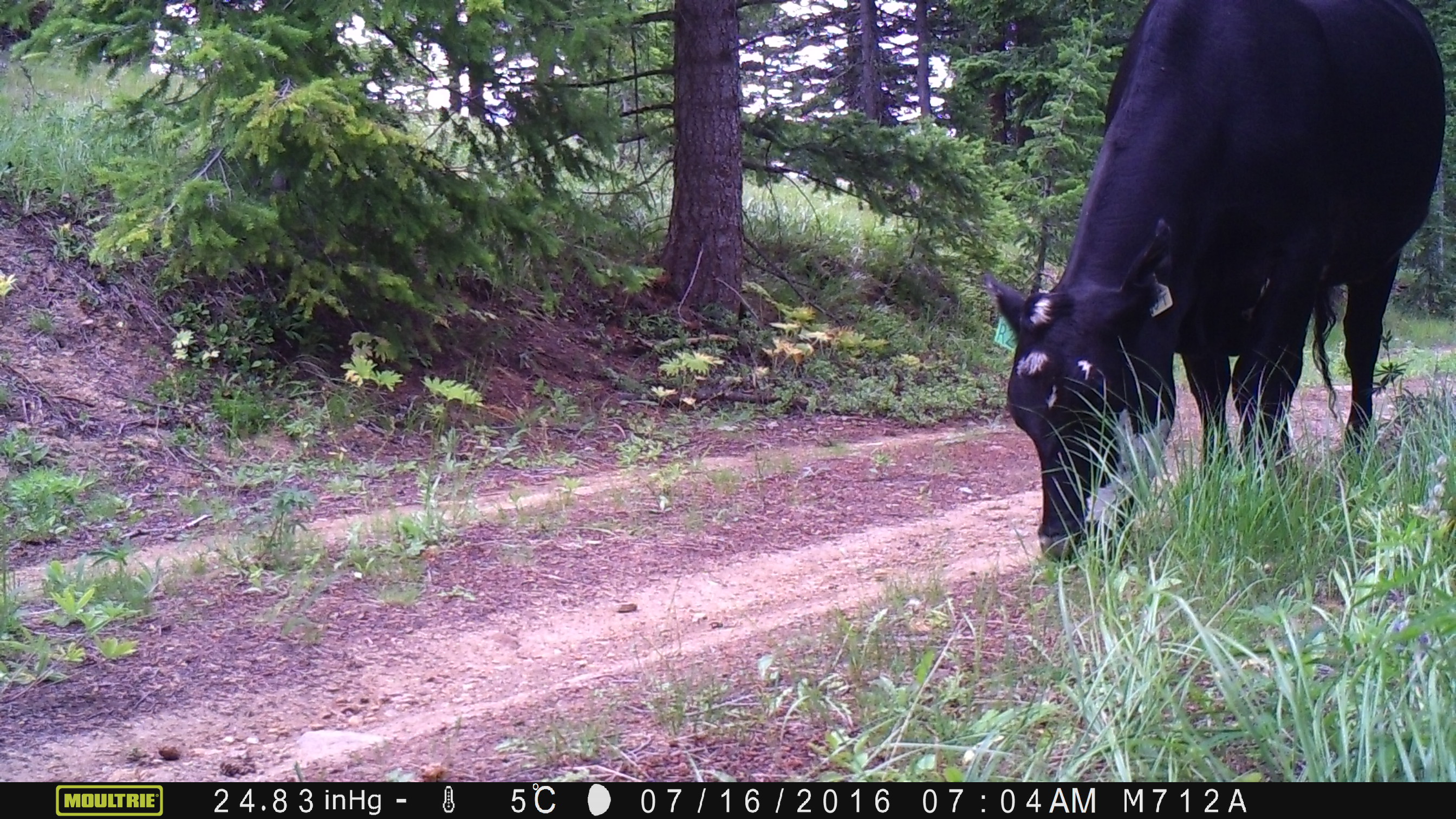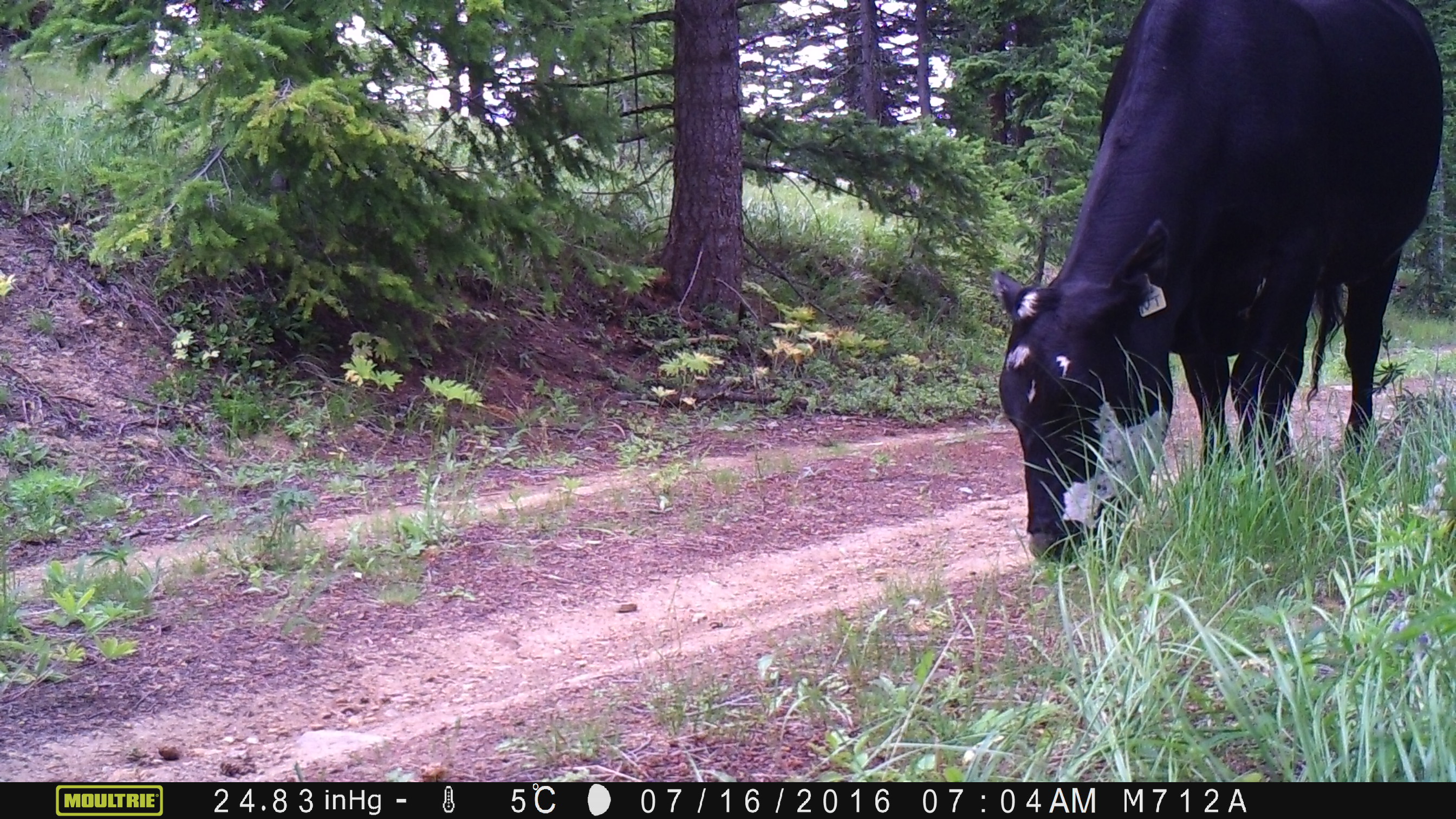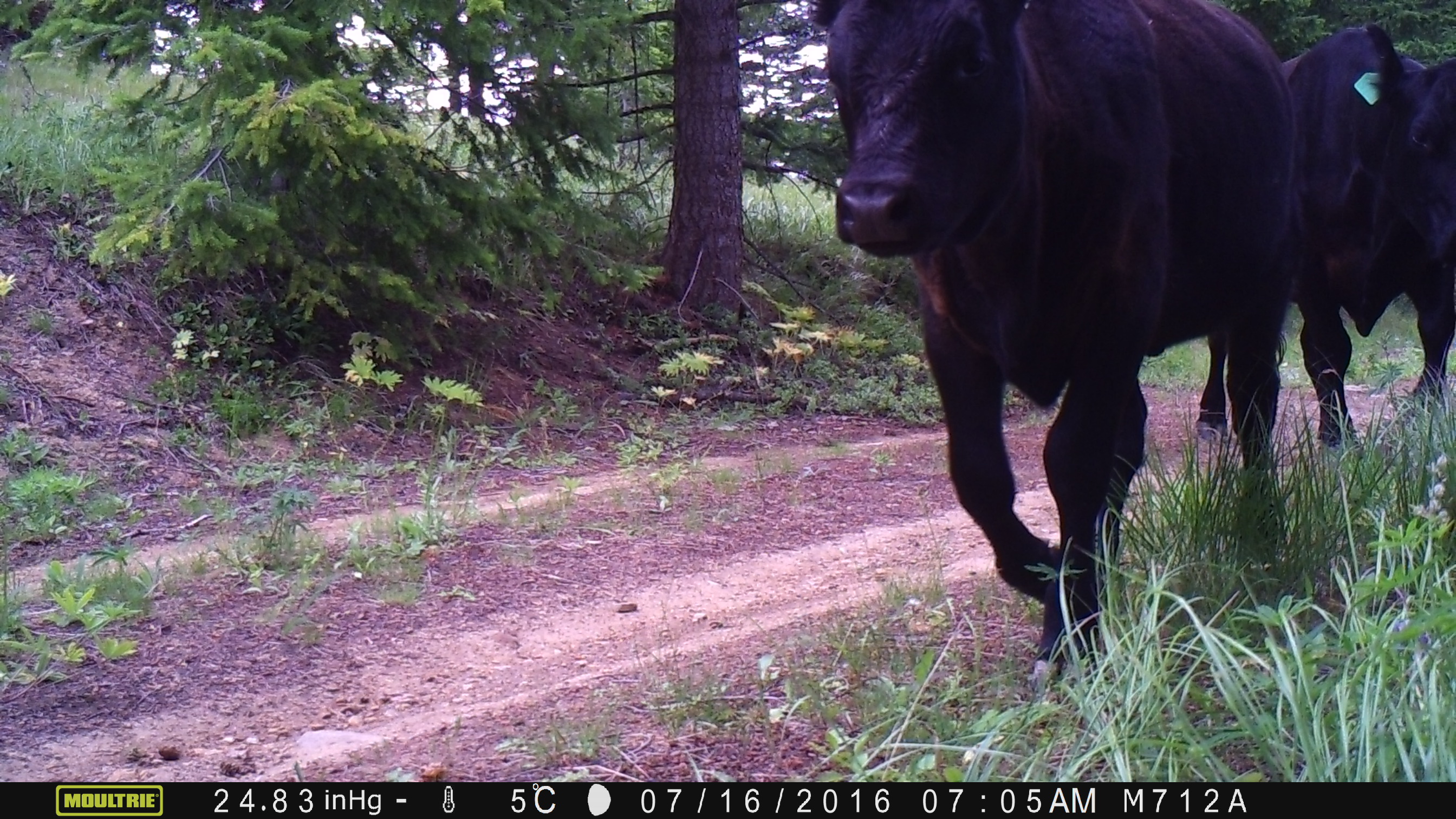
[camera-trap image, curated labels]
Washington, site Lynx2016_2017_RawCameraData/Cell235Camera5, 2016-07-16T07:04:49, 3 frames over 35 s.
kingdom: Animalia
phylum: Chordata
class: Mammalia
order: Artiodactyla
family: Bovidae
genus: Bos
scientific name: Bos taurus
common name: domestic cattle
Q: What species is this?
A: Domestic cattle (Bos taurus).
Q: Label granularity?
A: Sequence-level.